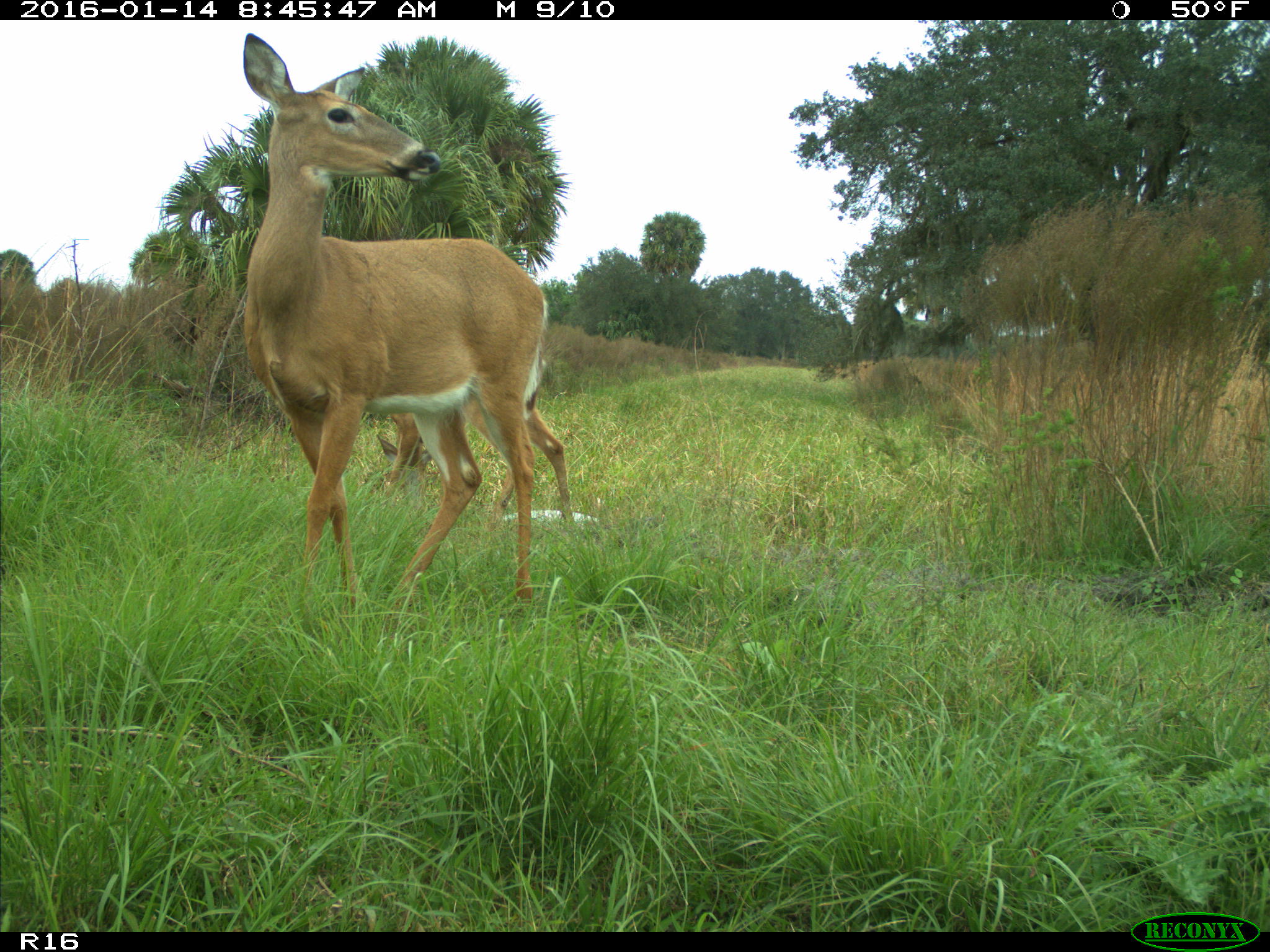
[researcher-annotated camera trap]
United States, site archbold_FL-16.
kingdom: Animalia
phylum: Chordata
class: Mammalia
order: Artiodactyla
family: Cervidae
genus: Odocoileus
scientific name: Odocoileus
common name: deer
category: unidentified deer